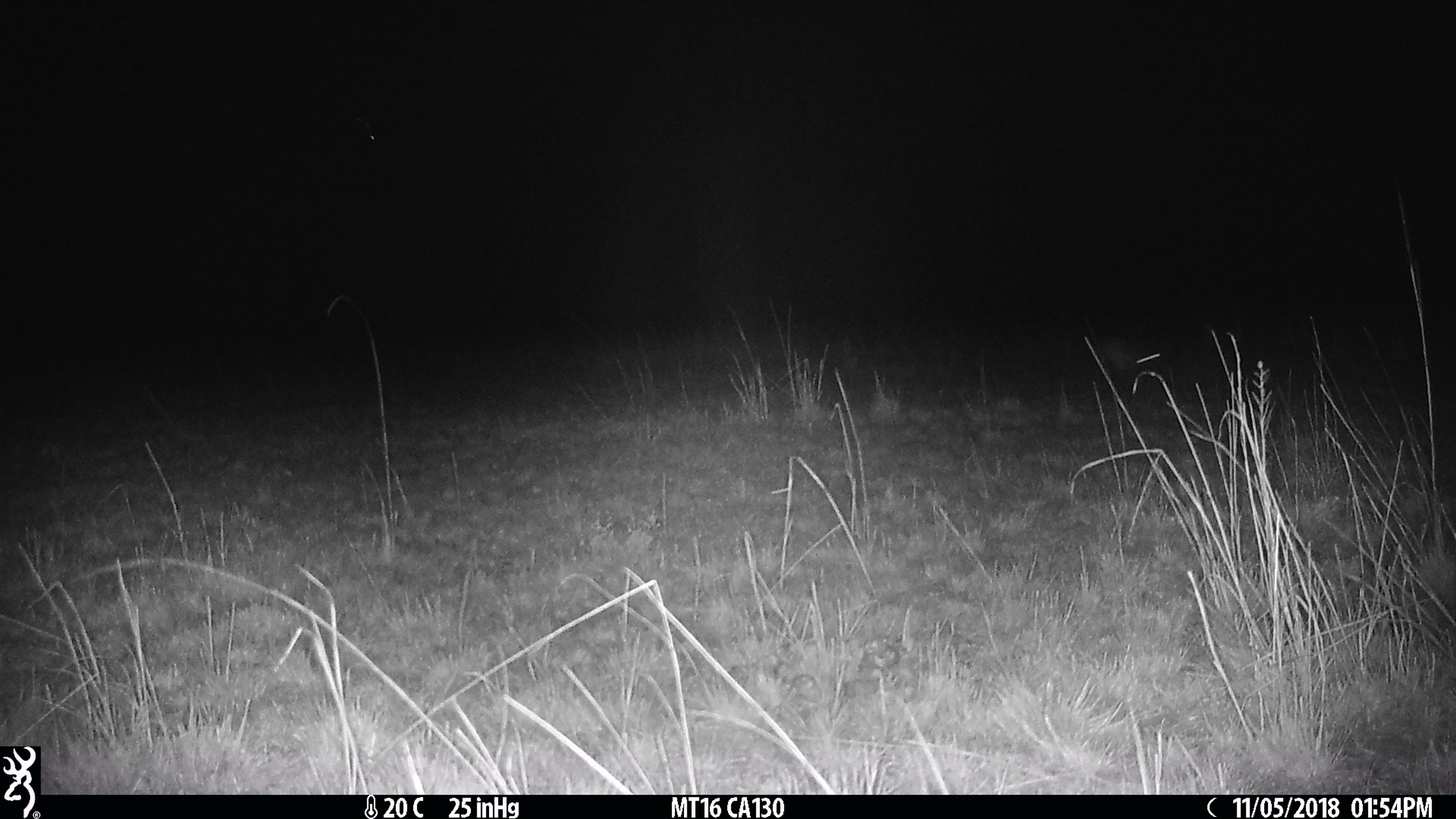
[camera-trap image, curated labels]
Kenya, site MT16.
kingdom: Animalia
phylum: Chordata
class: Mammalia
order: Lagomorpha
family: Leporidae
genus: Lepus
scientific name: Lepus capensis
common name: cape hare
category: hare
Hare (cape hare) (Lepus capensis).